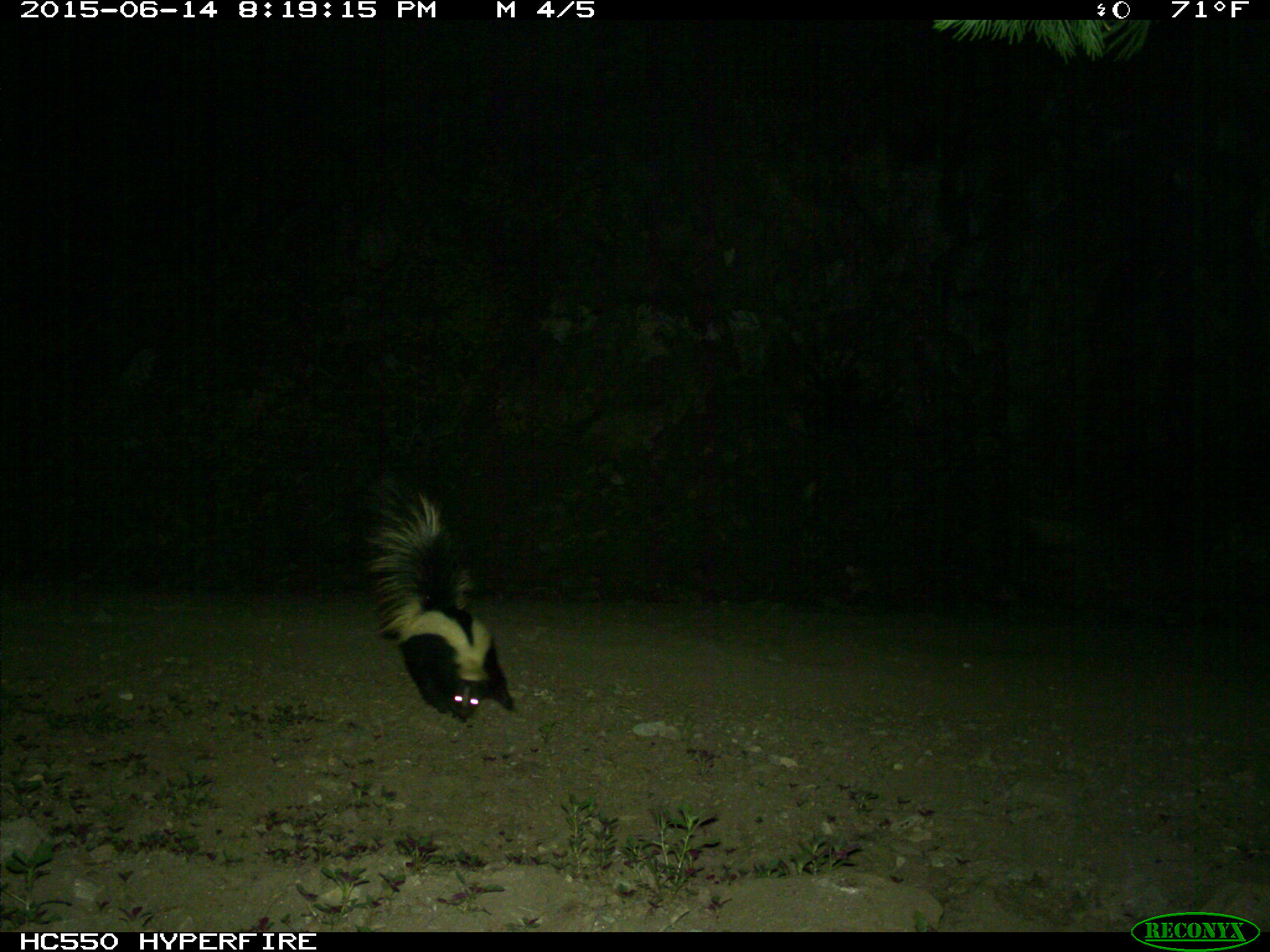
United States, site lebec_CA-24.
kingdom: Animalia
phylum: Chordata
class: Mammalia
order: Carnivora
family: Mephitidae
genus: Mephitis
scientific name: Mephitis mephitis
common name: striped skunk